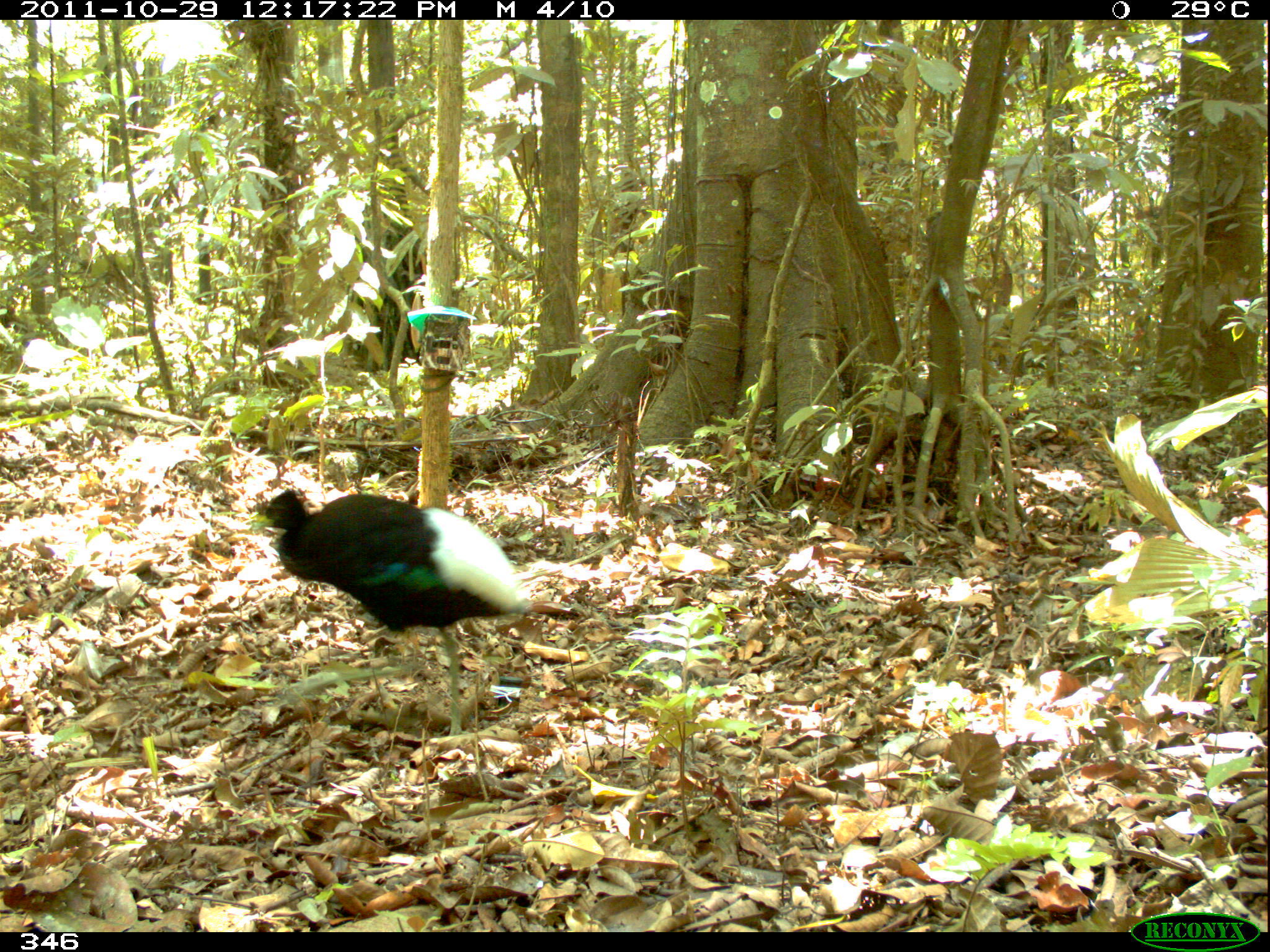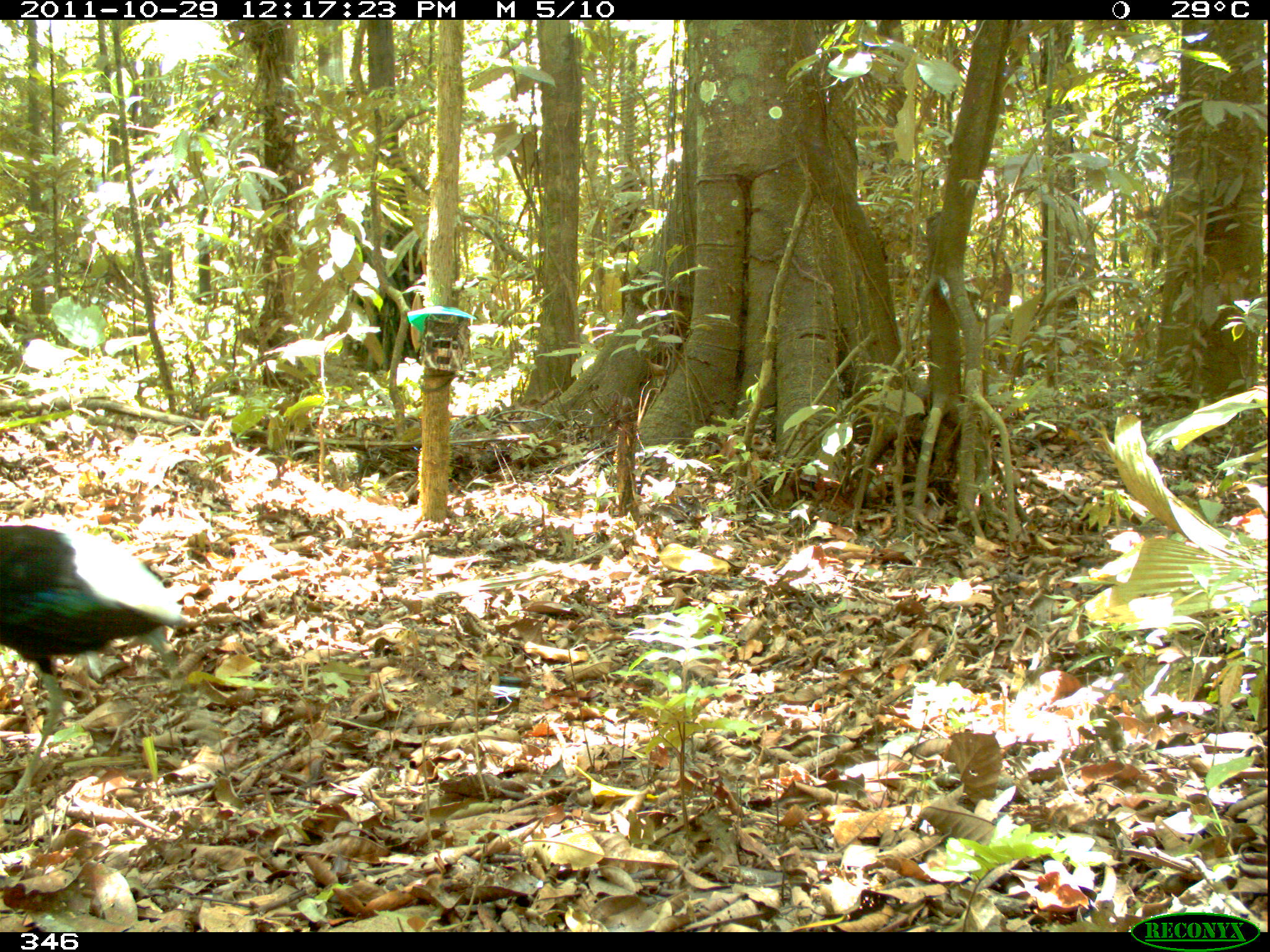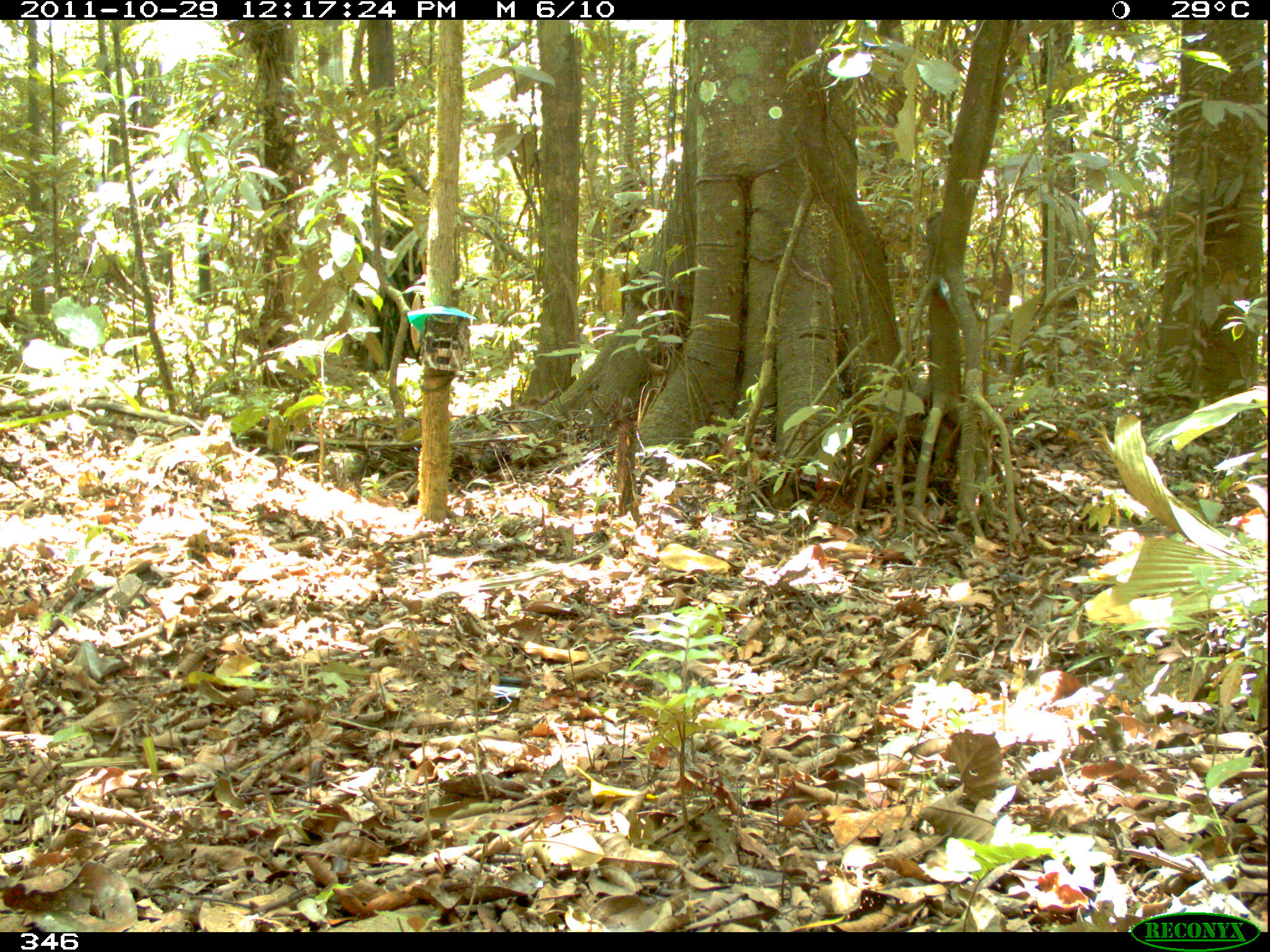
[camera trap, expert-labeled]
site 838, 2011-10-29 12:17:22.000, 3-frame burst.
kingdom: Animalia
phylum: Chordata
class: Aves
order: Gruiformes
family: Psophiidae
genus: Psophia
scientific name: Psophia leucoptera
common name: pale-winged trumpeter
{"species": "Psophia leucoptera (pale-winged trumpeter)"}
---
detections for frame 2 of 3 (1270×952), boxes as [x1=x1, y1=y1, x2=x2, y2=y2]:
psophia leucoptera: [x1=0, y1=518, x2=189, y2=803]